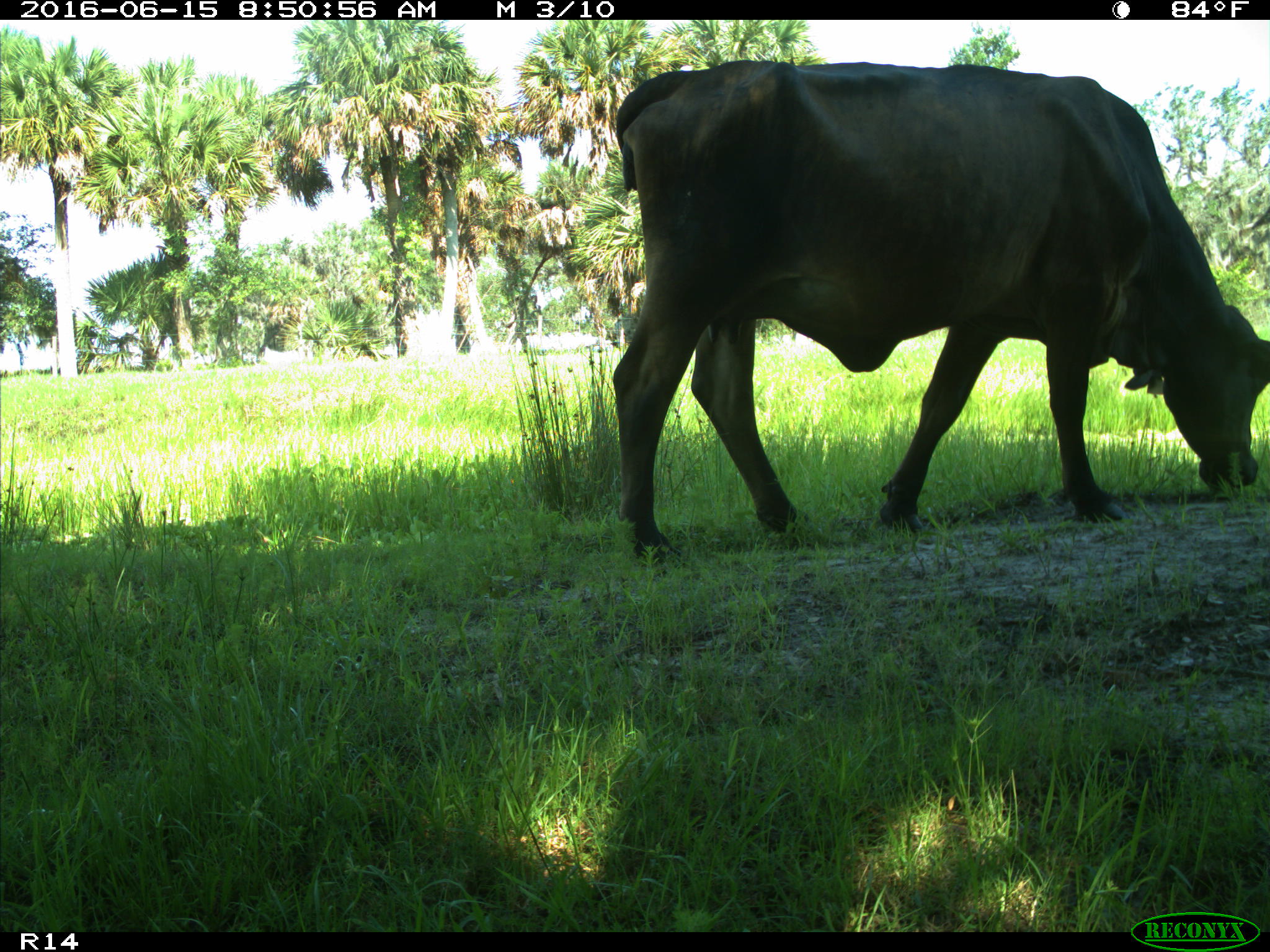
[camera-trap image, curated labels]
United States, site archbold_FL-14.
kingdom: Animalia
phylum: Chordata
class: Mammalia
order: Artiodactyla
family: Bovidae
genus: Bos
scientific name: Bos taurus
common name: domestic cow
Bos taurus (domestic cow).